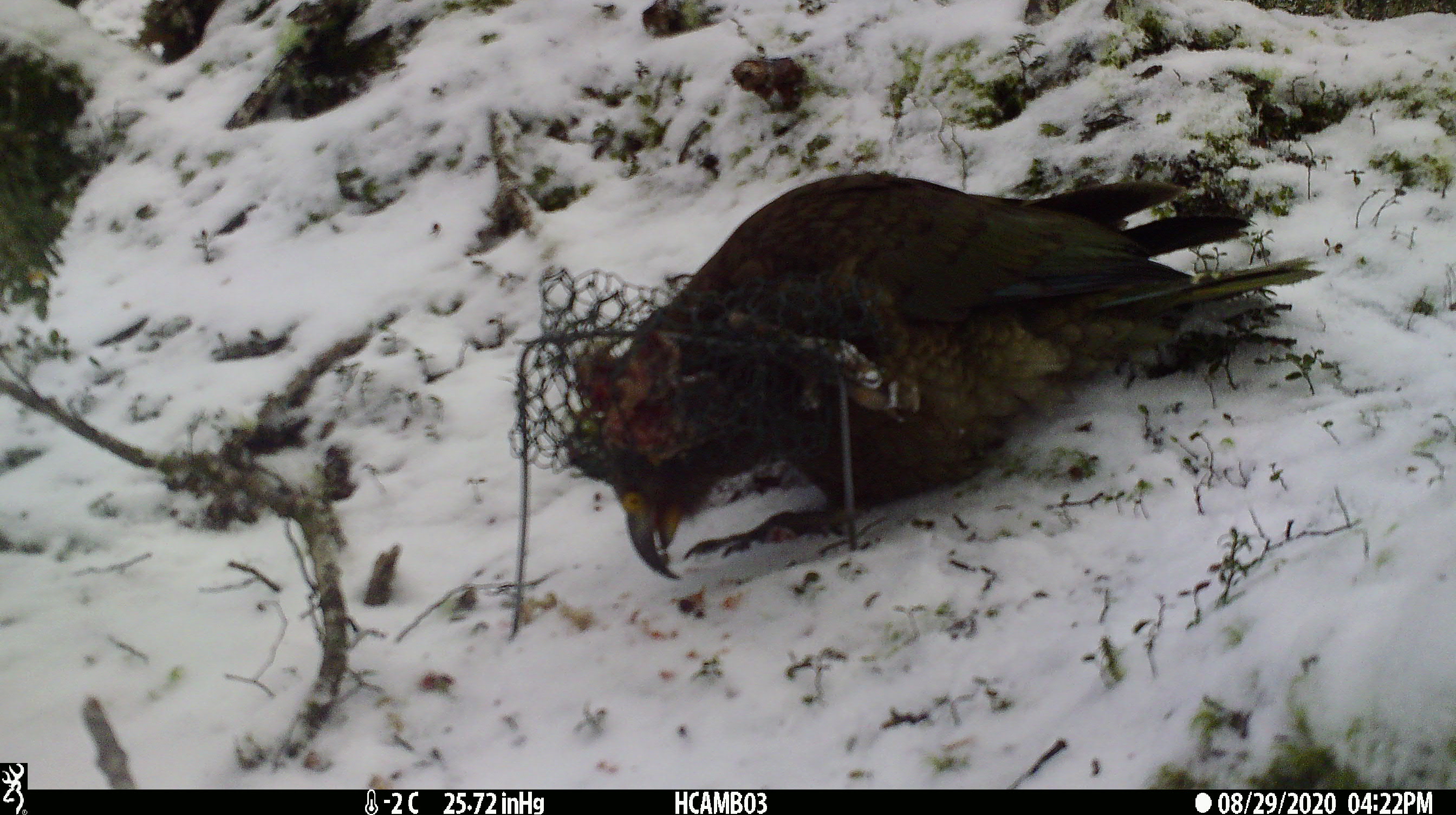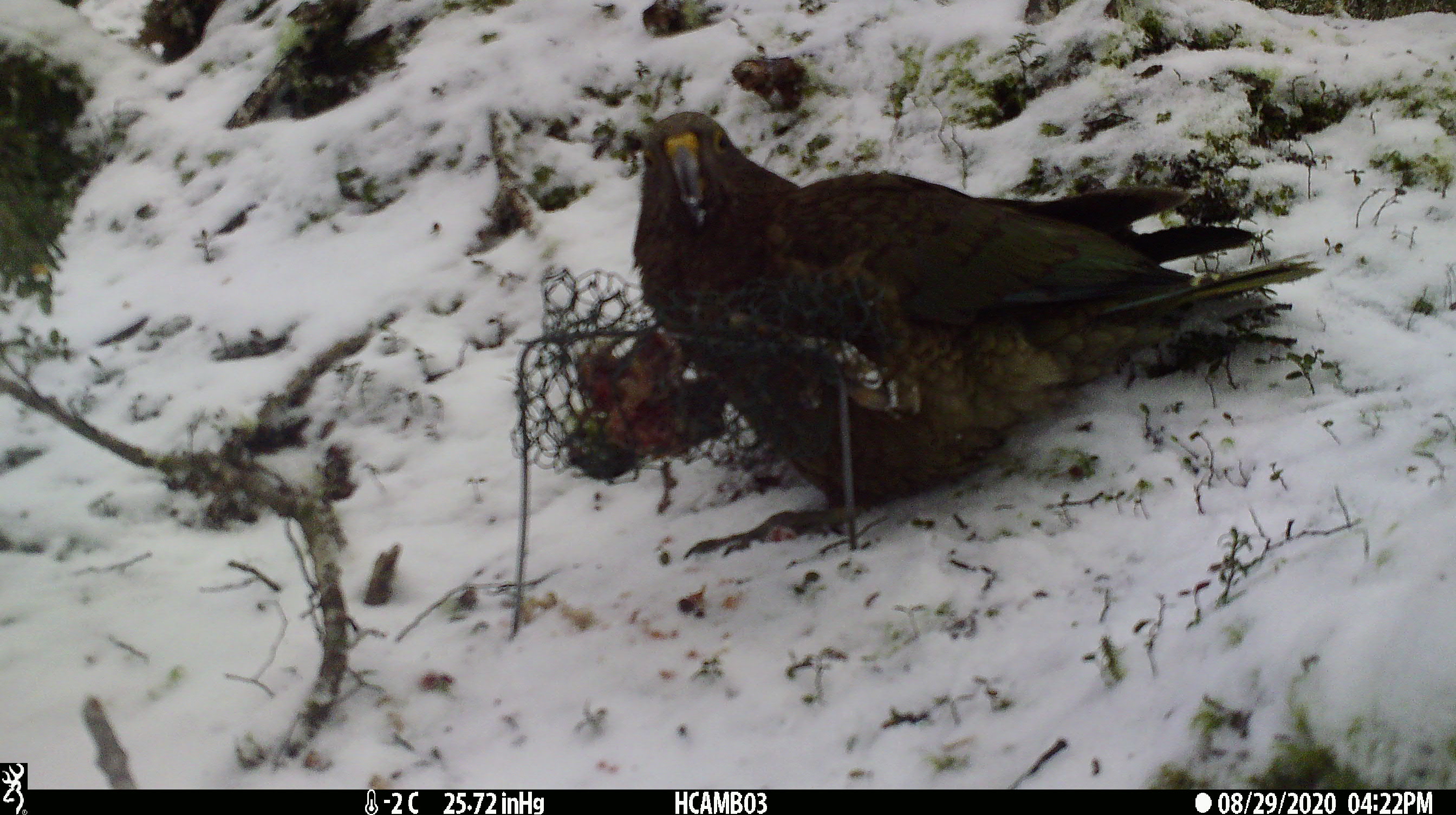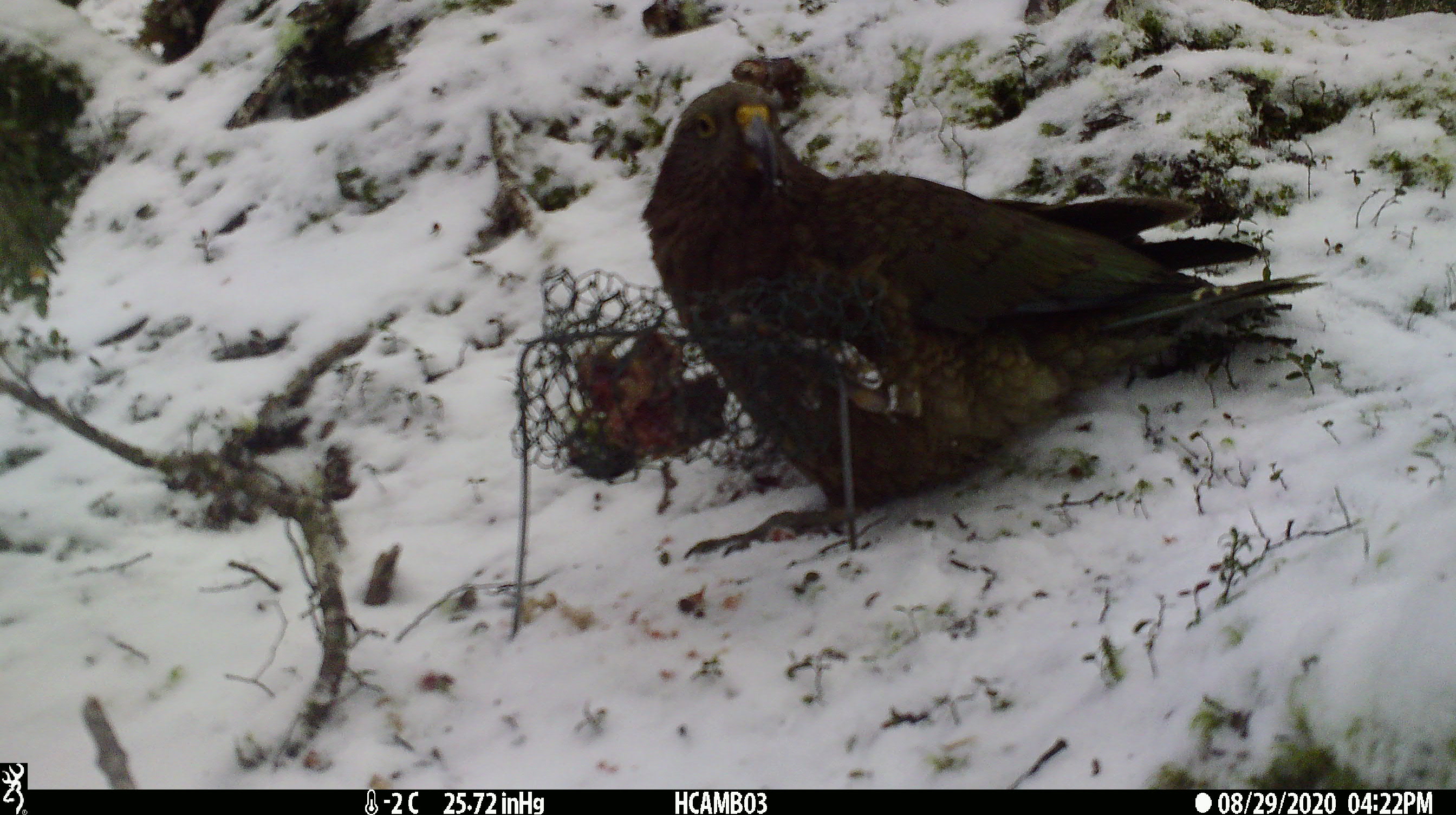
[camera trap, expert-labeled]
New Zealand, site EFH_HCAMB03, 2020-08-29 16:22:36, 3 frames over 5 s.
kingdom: Animalia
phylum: Chordata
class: Aves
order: Psittaciformes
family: Strigopidae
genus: Nestor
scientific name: Nestor notabilis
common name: kea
Kea (Nestor notabilis).